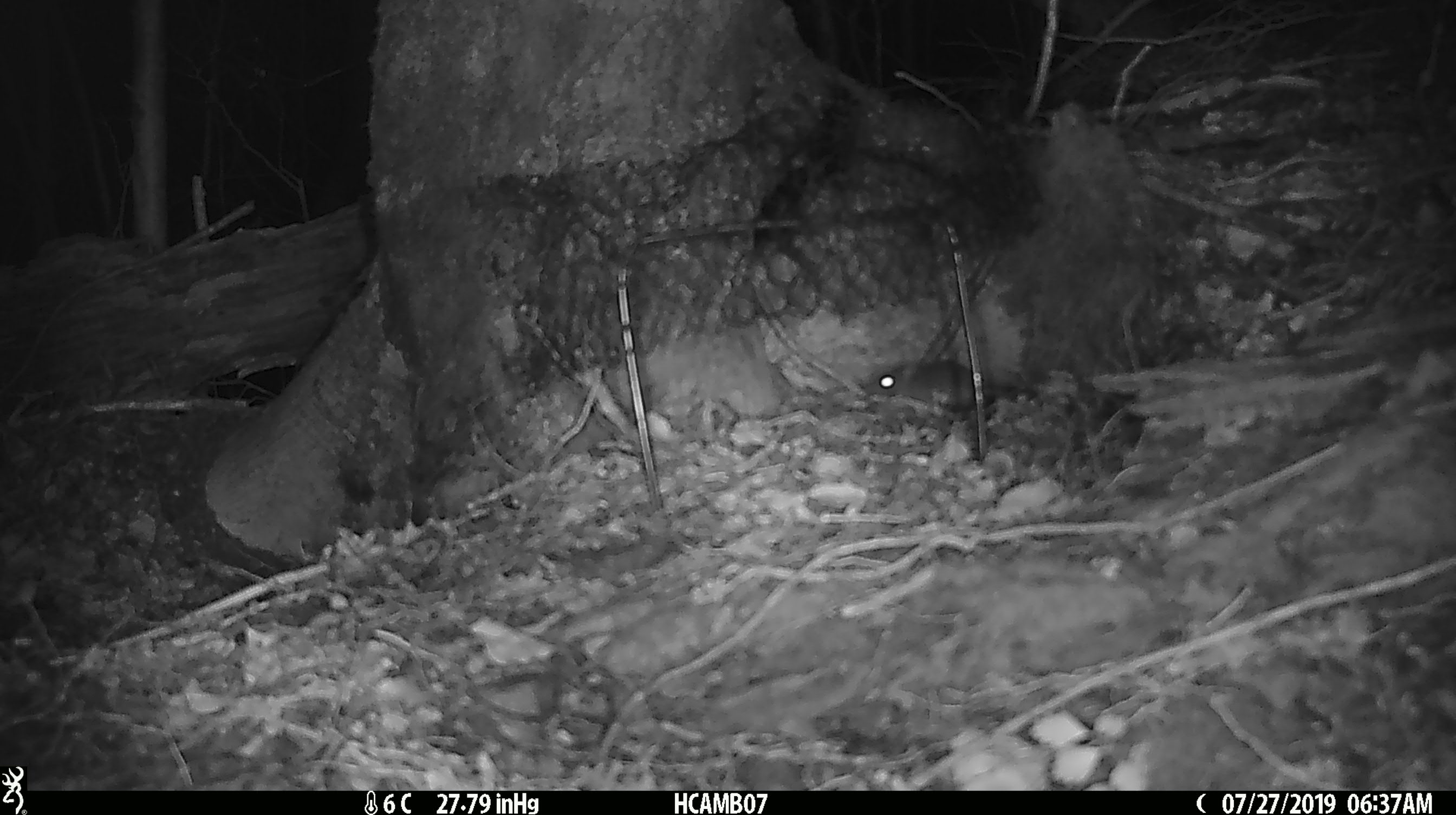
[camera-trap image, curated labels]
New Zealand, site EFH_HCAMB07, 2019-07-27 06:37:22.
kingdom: Animalia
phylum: Chordata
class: Mammalia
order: Rodentia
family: Muridae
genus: Mus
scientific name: Mus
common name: mouse